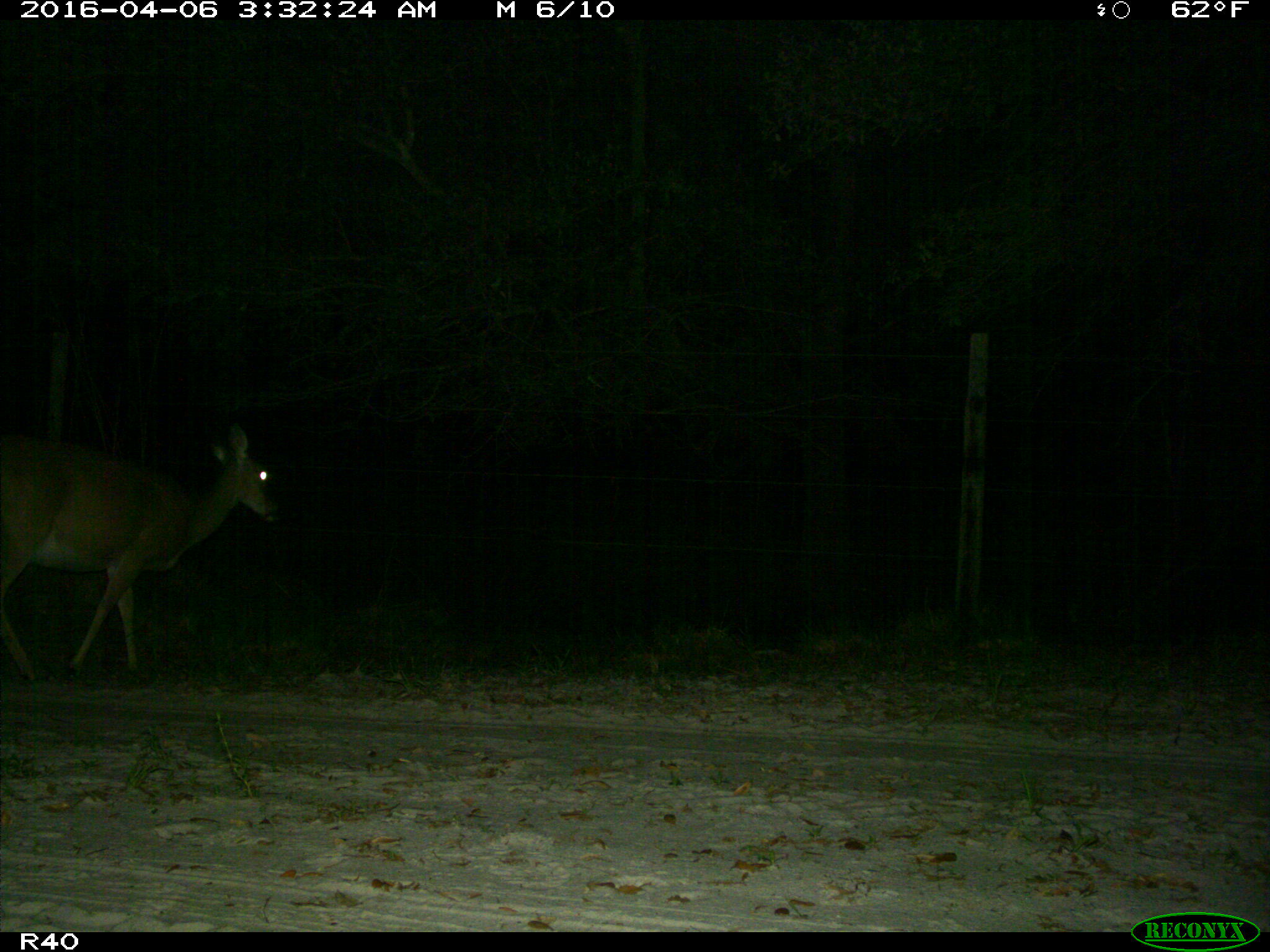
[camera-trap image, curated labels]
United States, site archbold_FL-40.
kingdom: Animalia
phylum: Chordata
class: Mammalia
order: Artiodactyla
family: Cervidae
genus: Odocoileus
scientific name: Odocoileus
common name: deer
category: unidentified deer